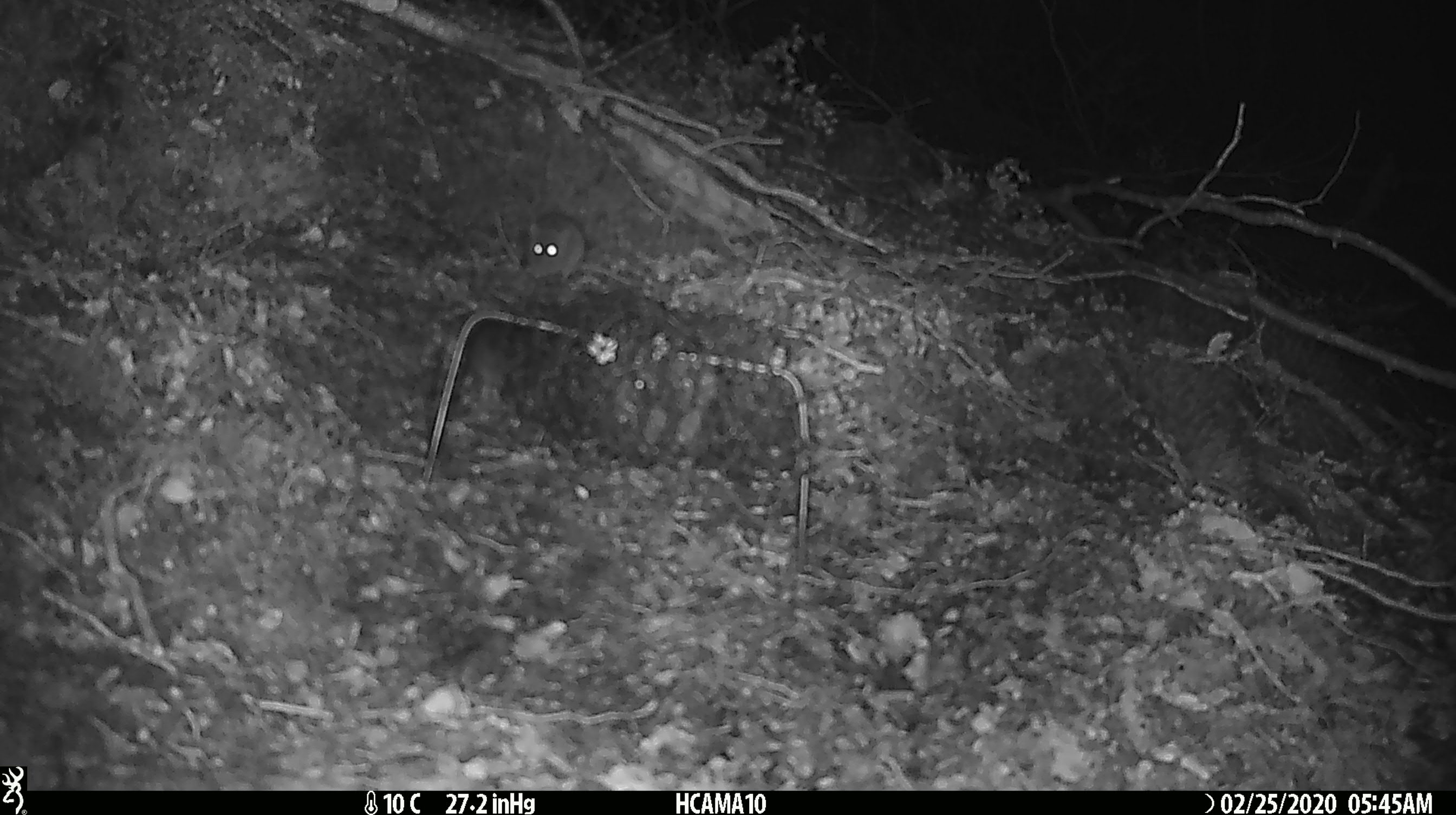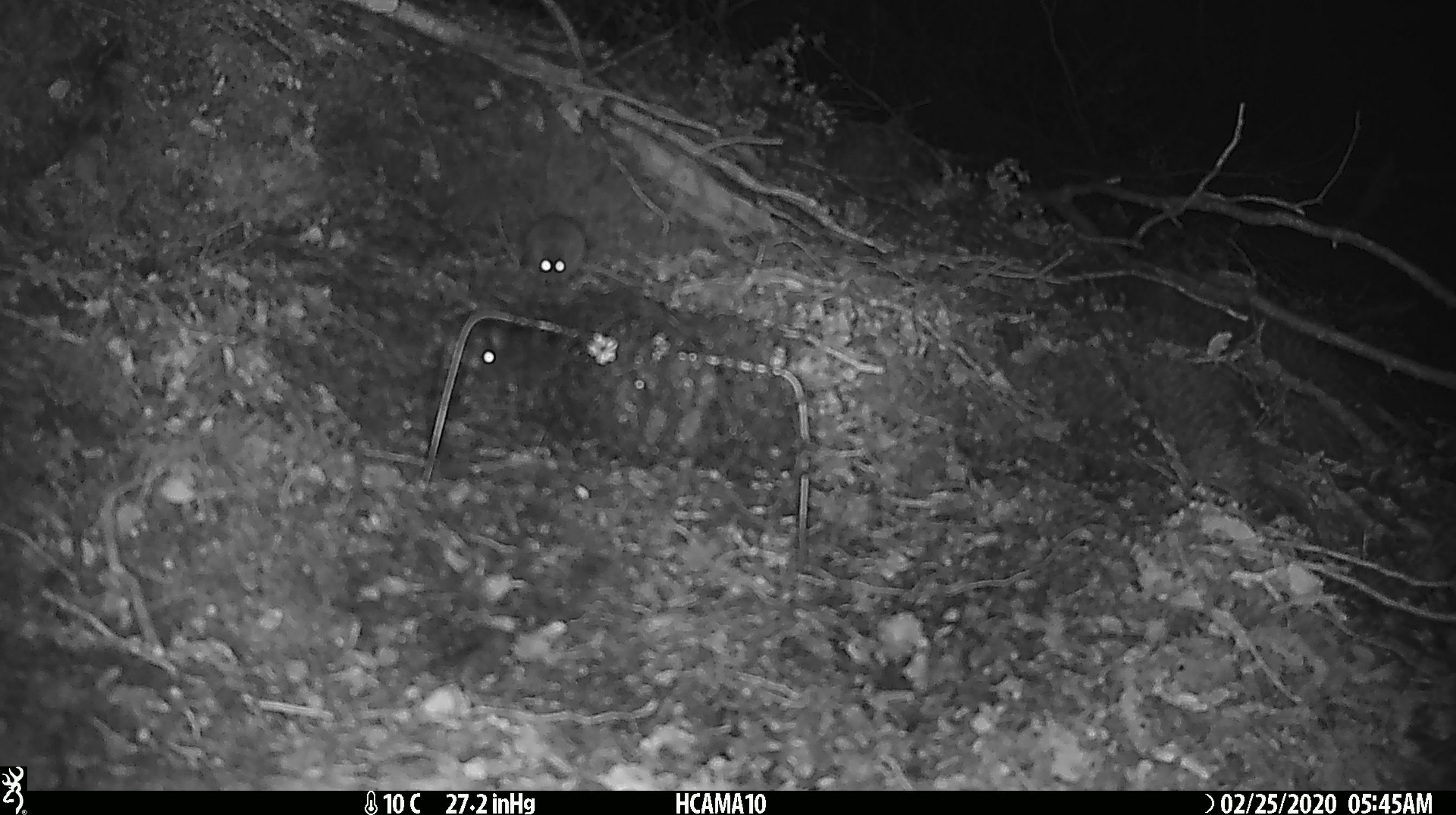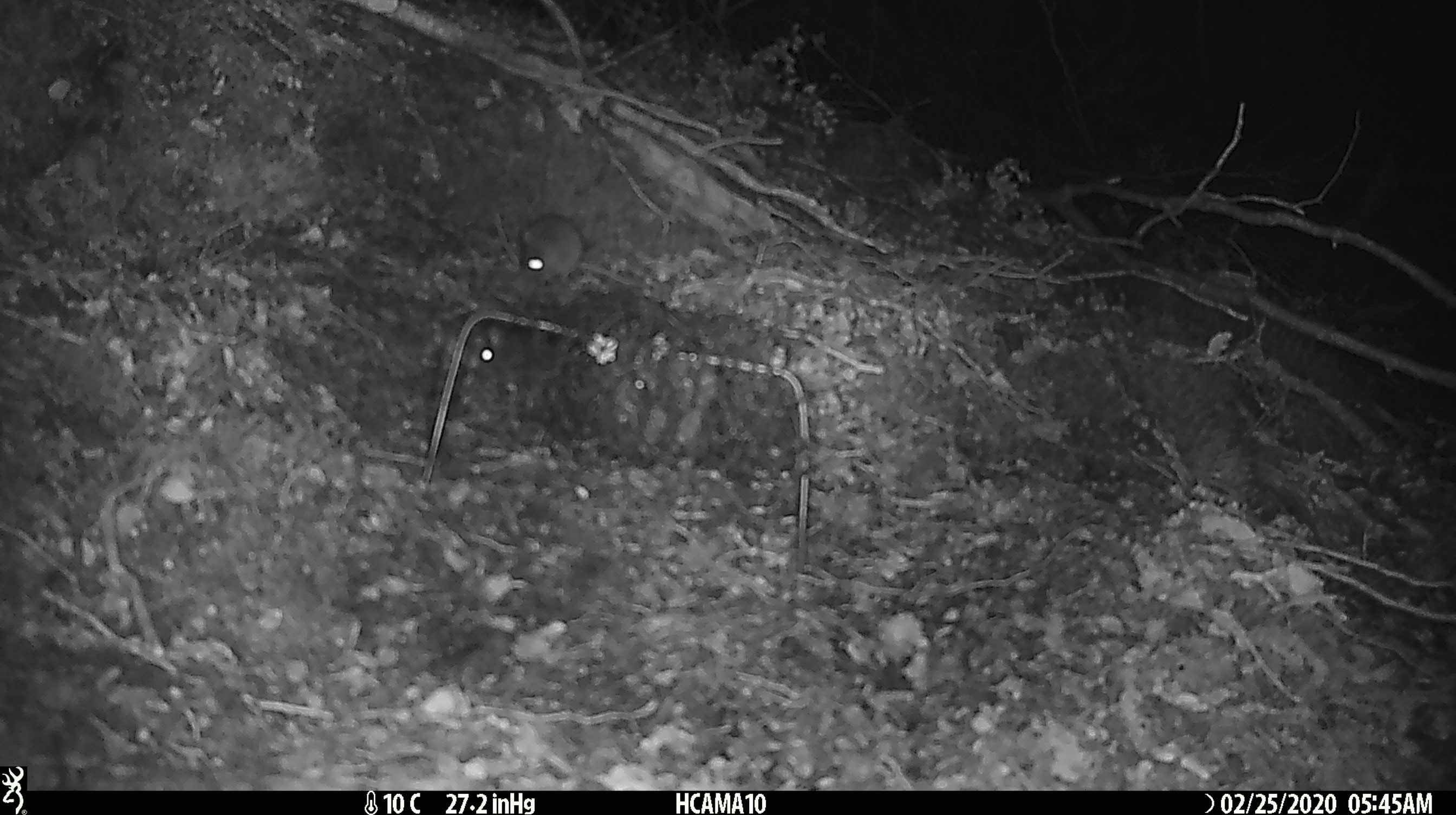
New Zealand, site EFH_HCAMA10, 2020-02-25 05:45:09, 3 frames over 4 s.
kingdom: Animalia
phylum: Chordata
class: Mammalia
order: Rodentia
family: Muridae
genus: Mus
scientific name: Mus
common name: mouse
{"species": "mouse (Mus)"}